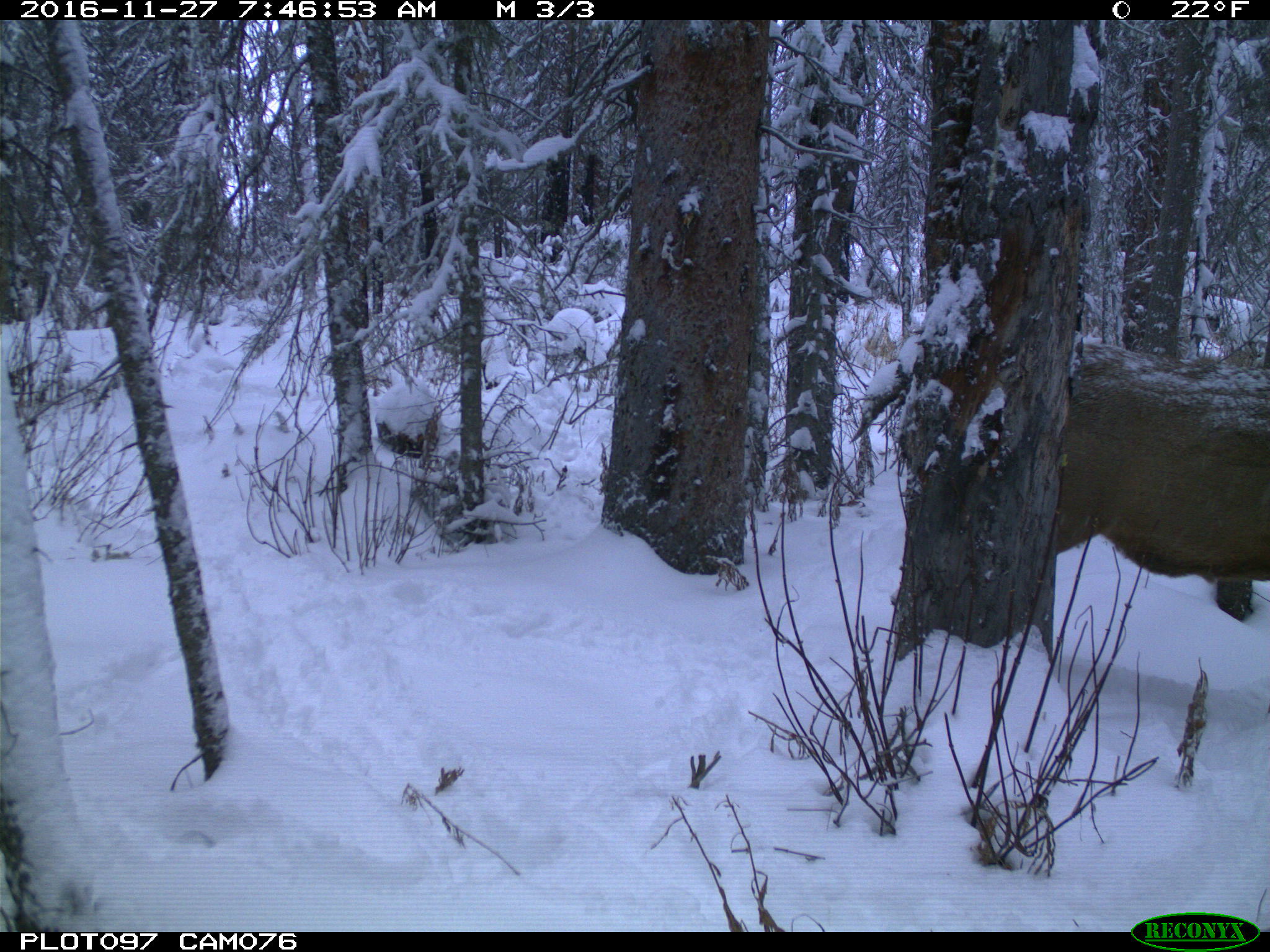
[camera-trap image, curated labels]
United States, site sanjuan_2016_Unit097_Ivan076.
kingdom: Animalia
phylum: Chordata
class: Mammalia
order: Artiodactyla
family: Cervidae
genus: Cervus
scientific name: Cervus elaphus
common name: red deer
Cervus elaphus (red deer).